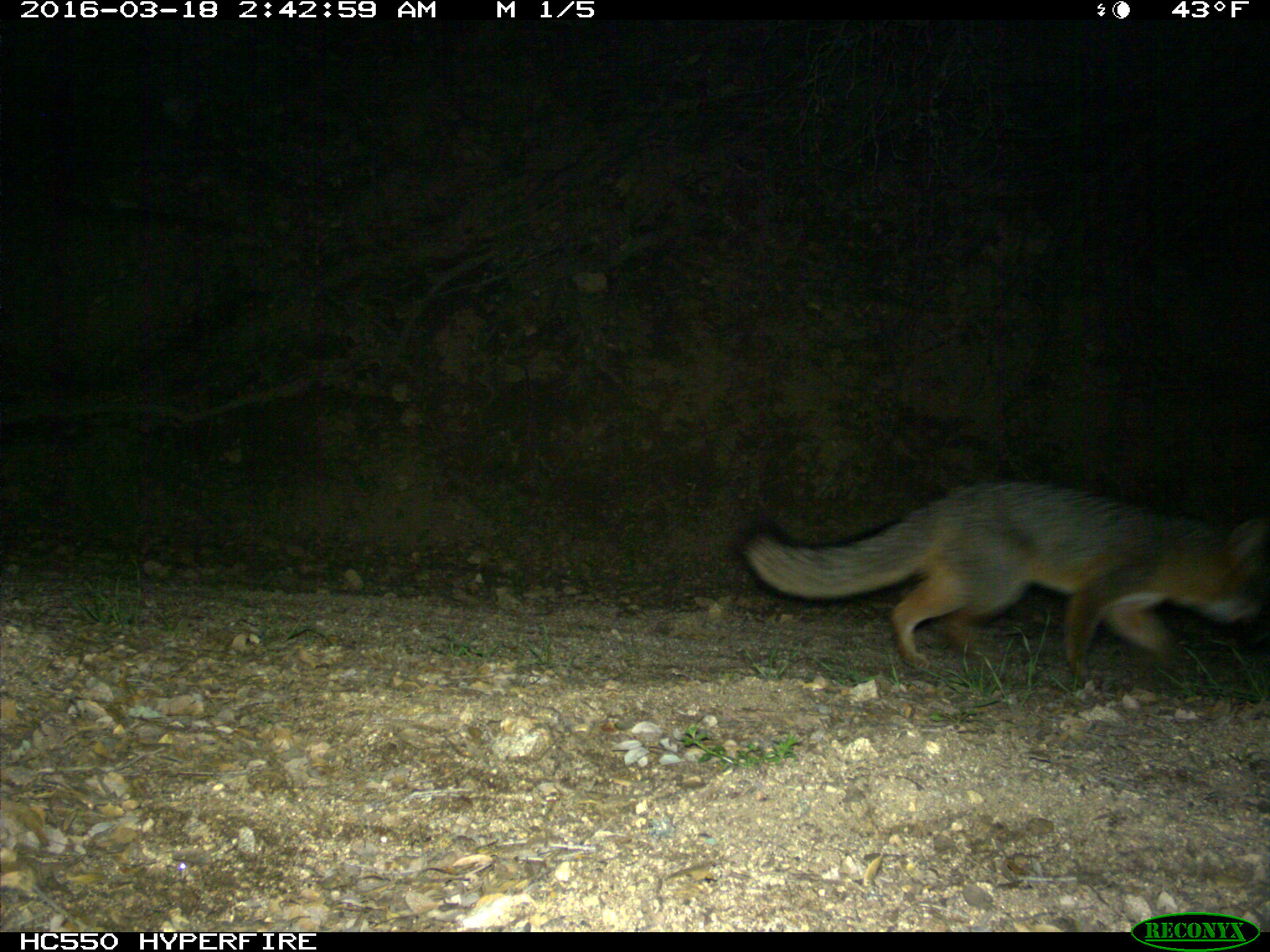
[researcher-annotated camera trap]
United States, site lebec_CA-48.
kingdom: Animalia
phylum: Chordata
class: Mammalia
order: Carnivora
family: Canidae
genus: Urocyon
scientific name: Urocyon cinereoargenteus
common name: gray fox